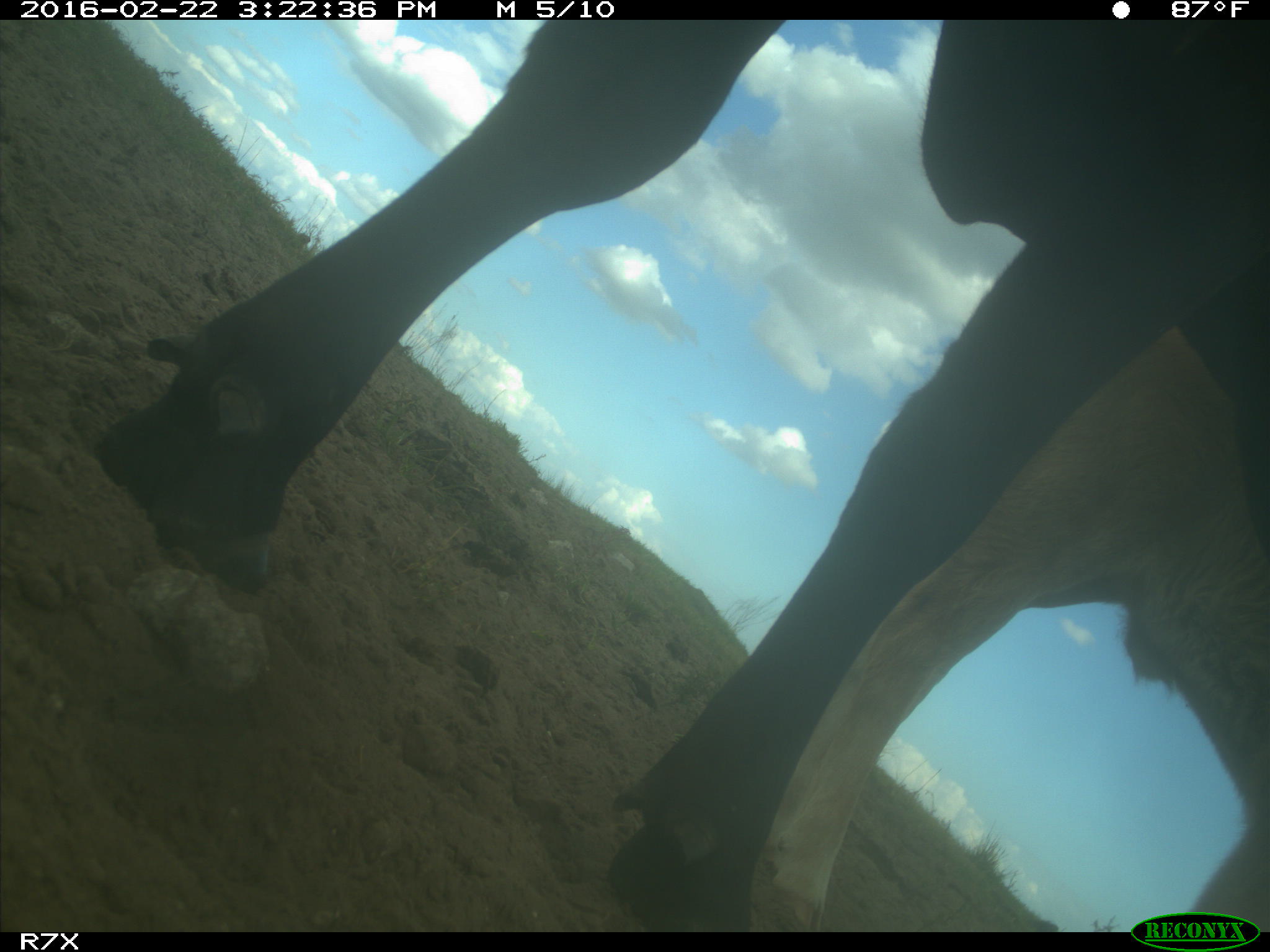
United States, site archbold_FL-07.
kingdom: Animalia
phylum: Chordata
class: Mammalia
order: Artiodactyla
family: Bovidae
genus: Bos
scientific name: Bos taurus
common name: domestic cow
Bos taurus (domestic cow).